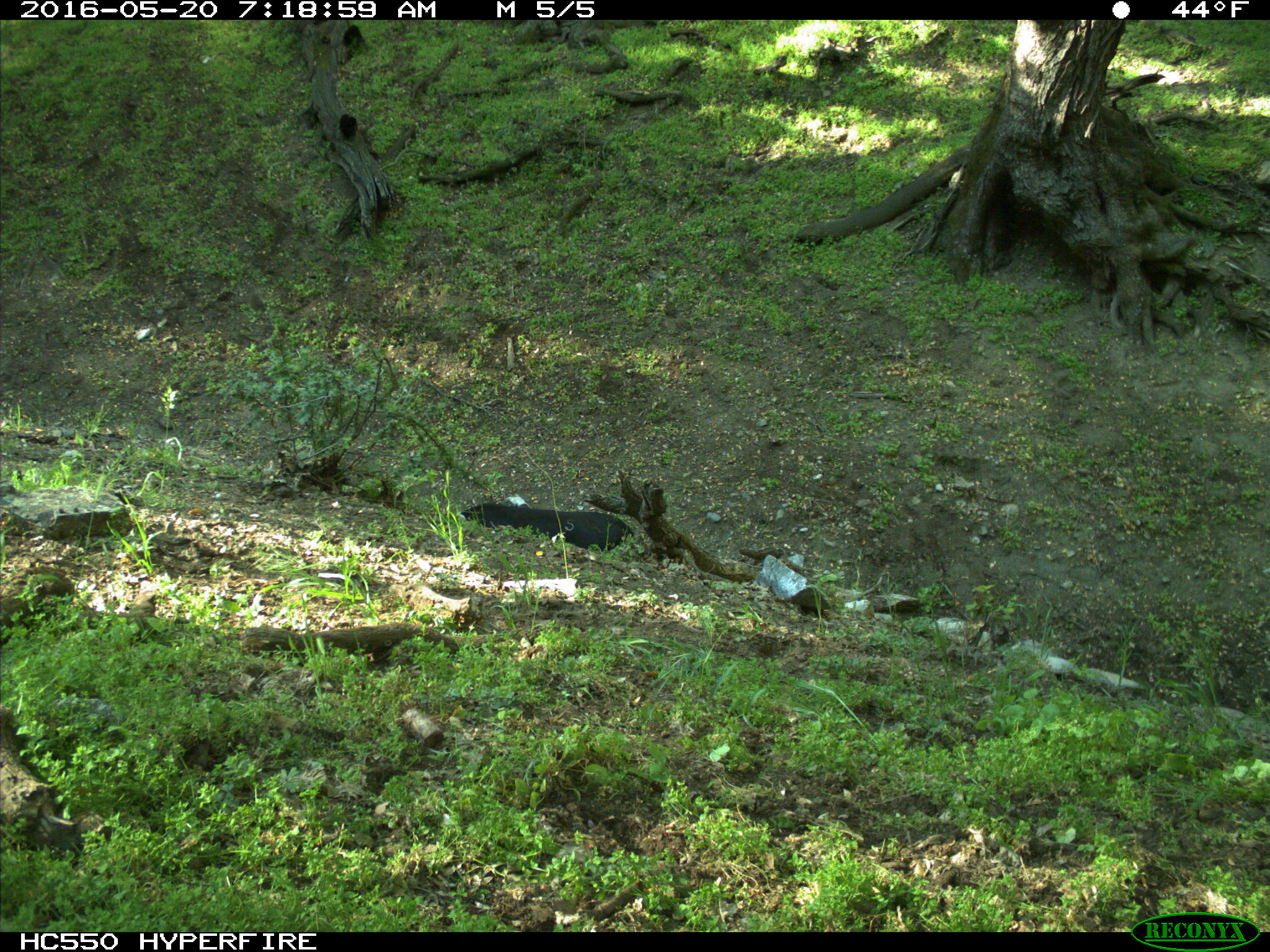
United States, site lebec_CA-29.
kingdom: Animalia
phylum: Chordata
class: Mammalia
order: Artiodactyla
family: Bovidae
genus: Bos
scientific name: Bos taurus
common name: domestic cow